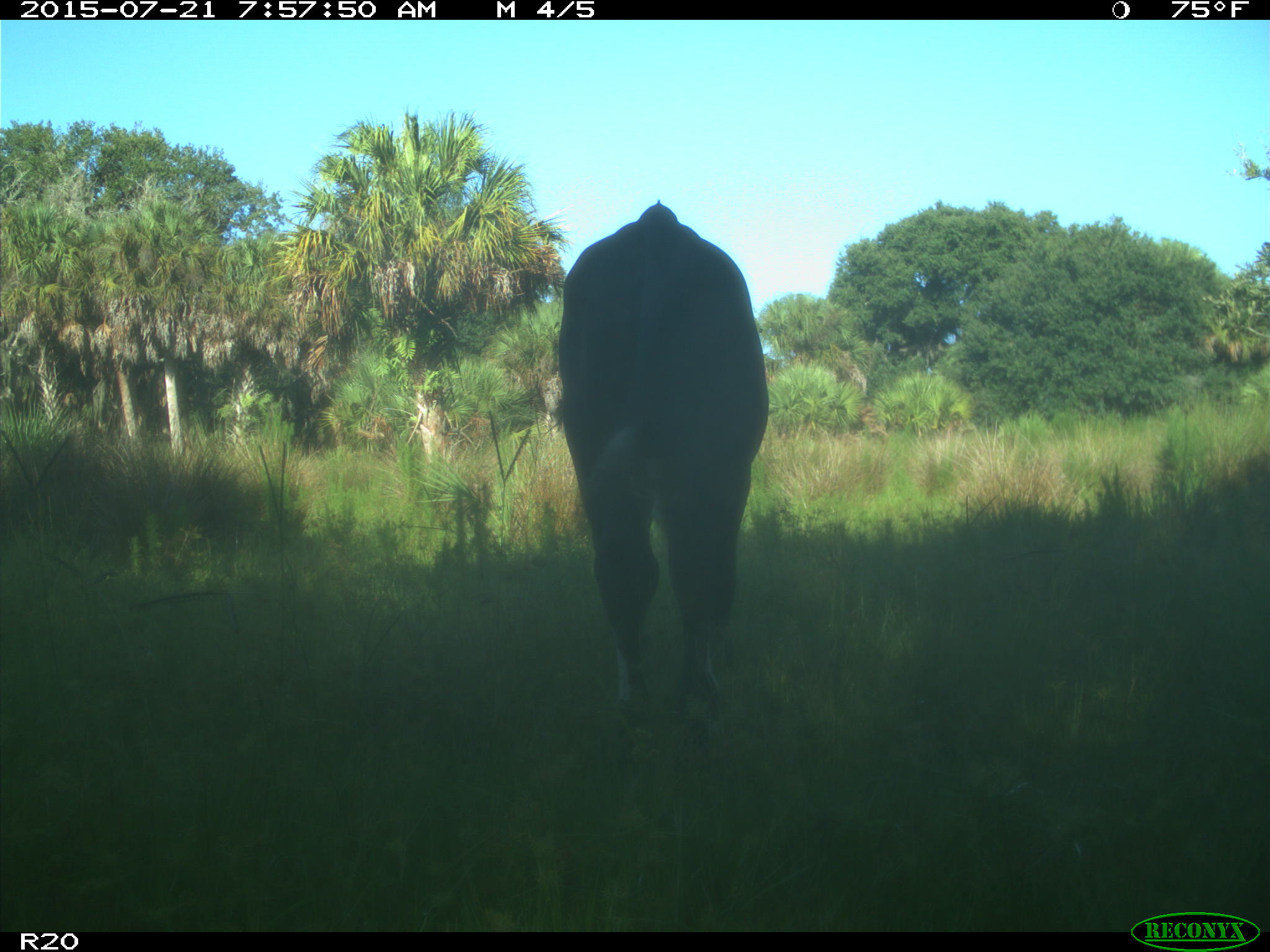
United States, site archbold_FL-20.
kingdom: Animalia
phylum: Chordata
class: Mammalia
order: Artiodactyla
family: Bovidae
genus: Bos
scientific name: Bos taurus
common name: domestic cow